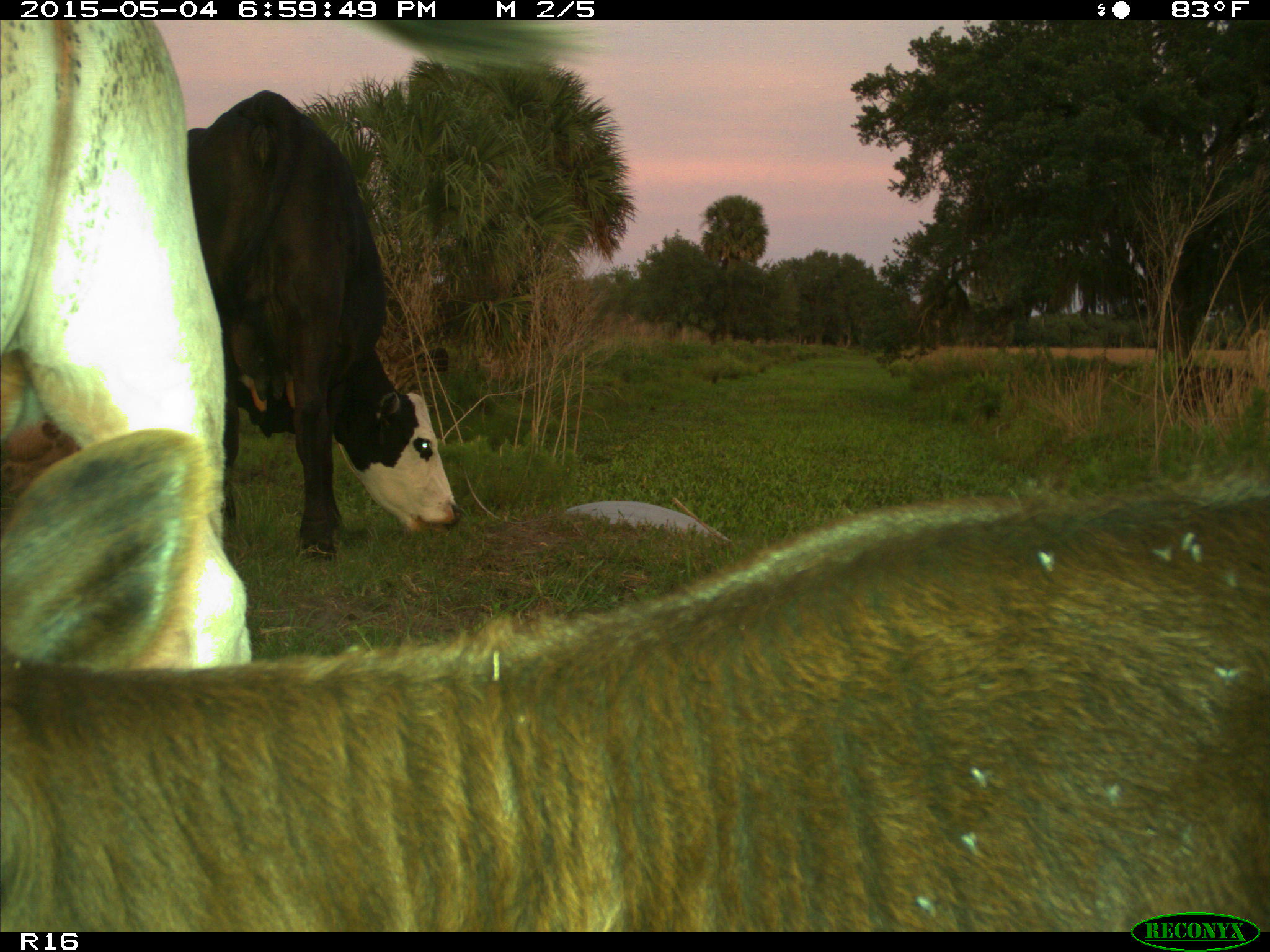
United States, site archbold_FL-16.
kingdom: Animalia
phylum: Chordata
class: Mammalia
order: Artiodactyla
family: Bovidae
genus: Bos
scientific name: Bos taurus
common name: domestic cow